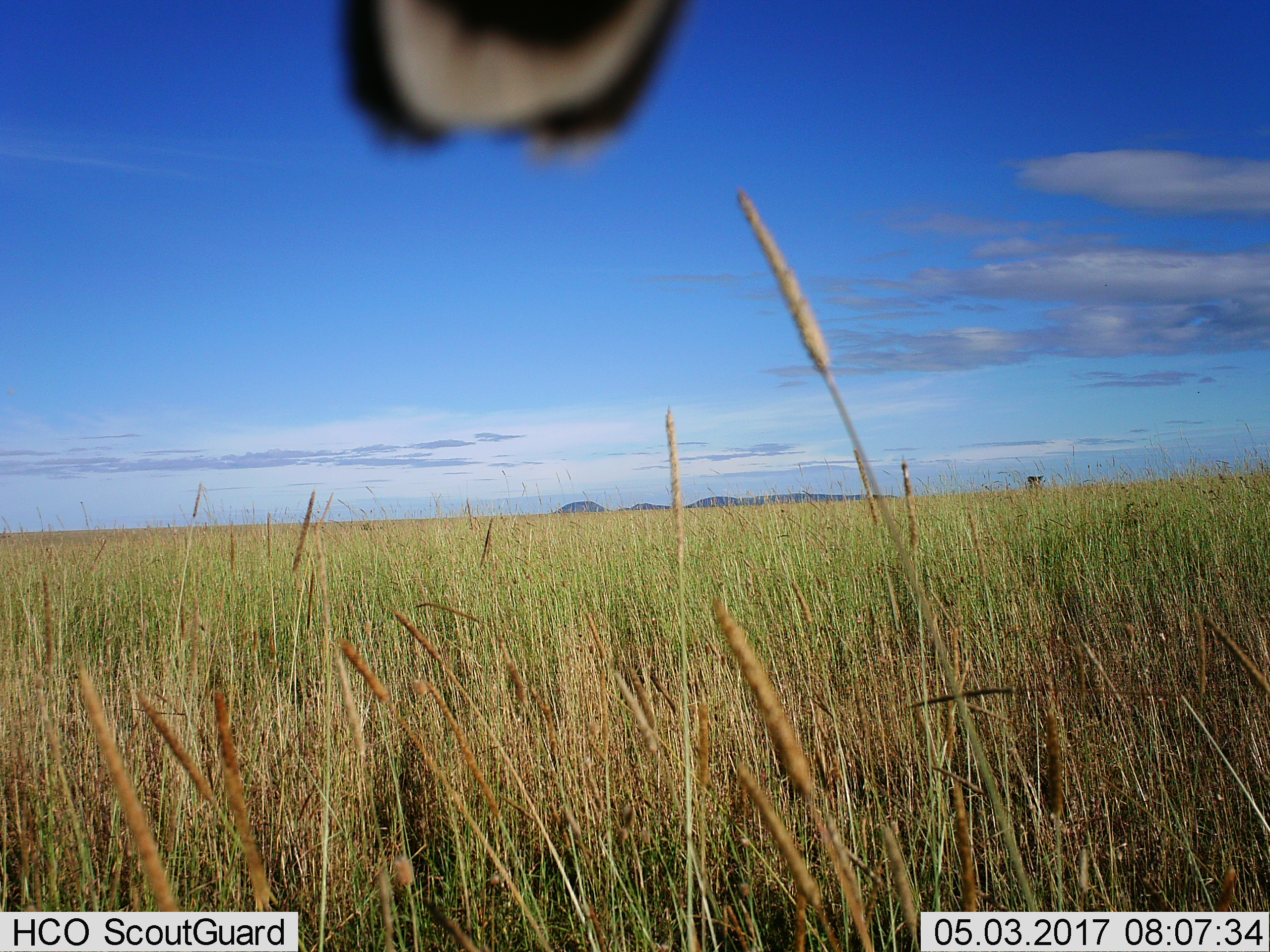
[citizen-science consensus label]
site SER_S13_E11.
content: unidentified animal